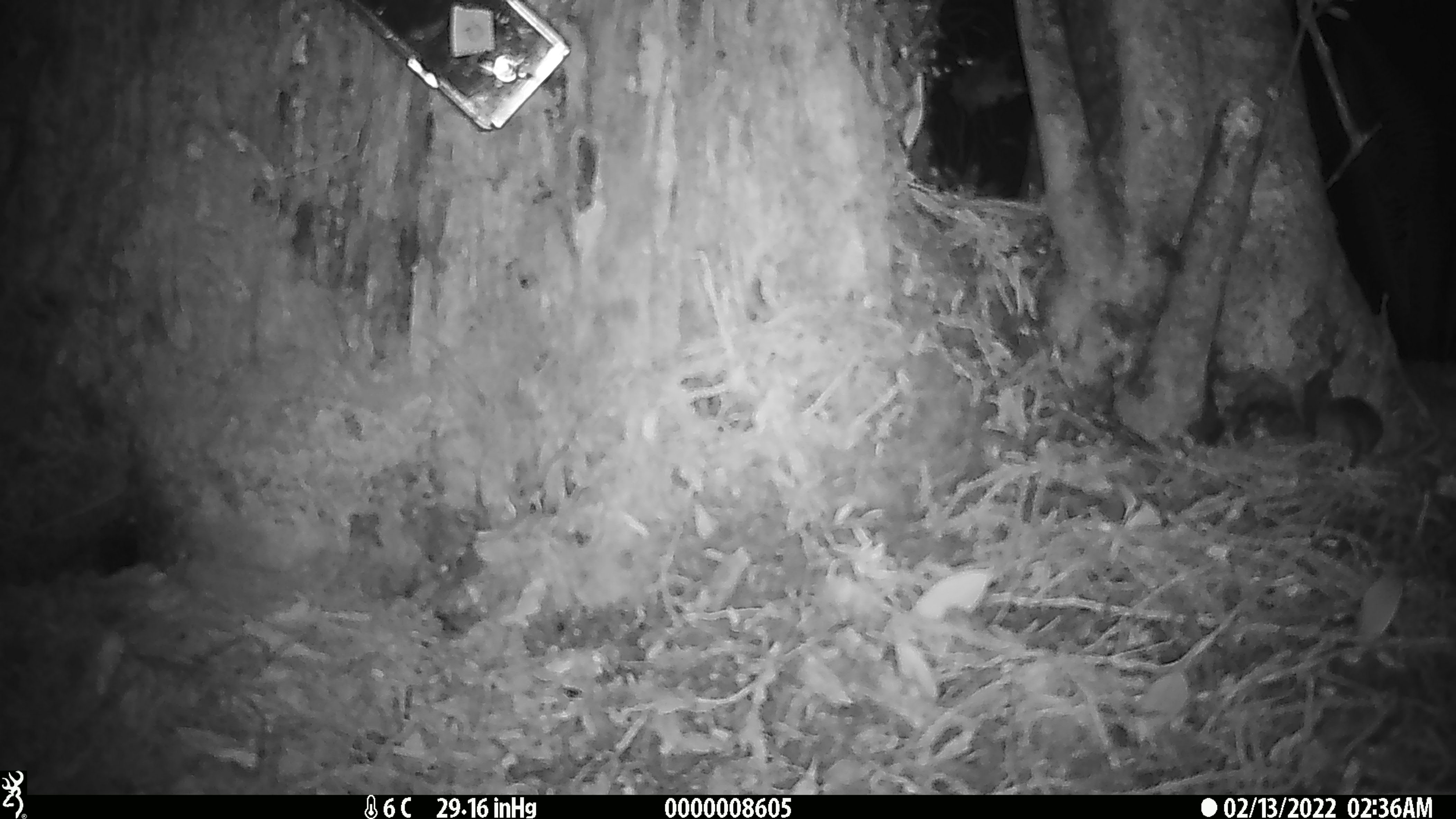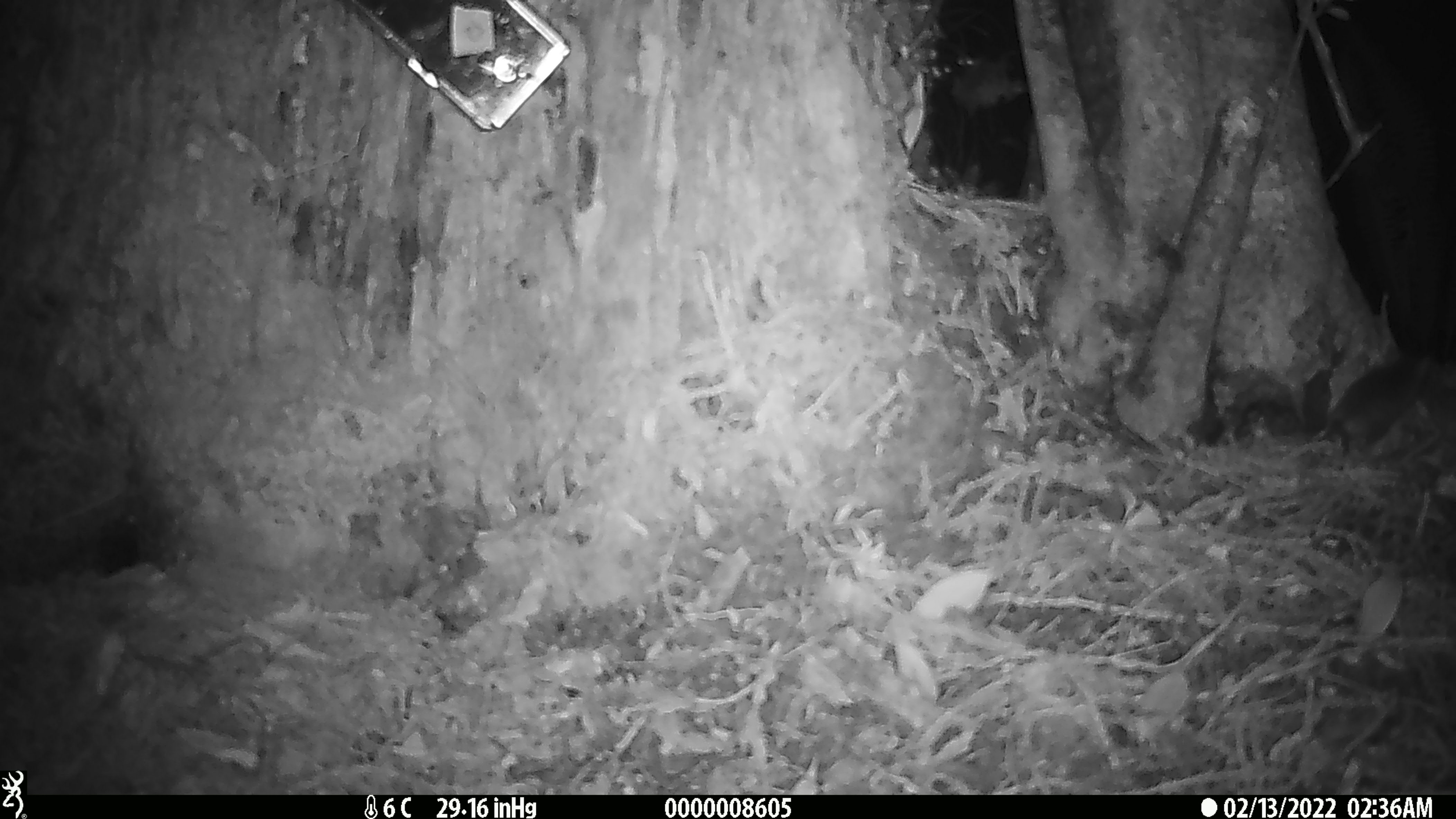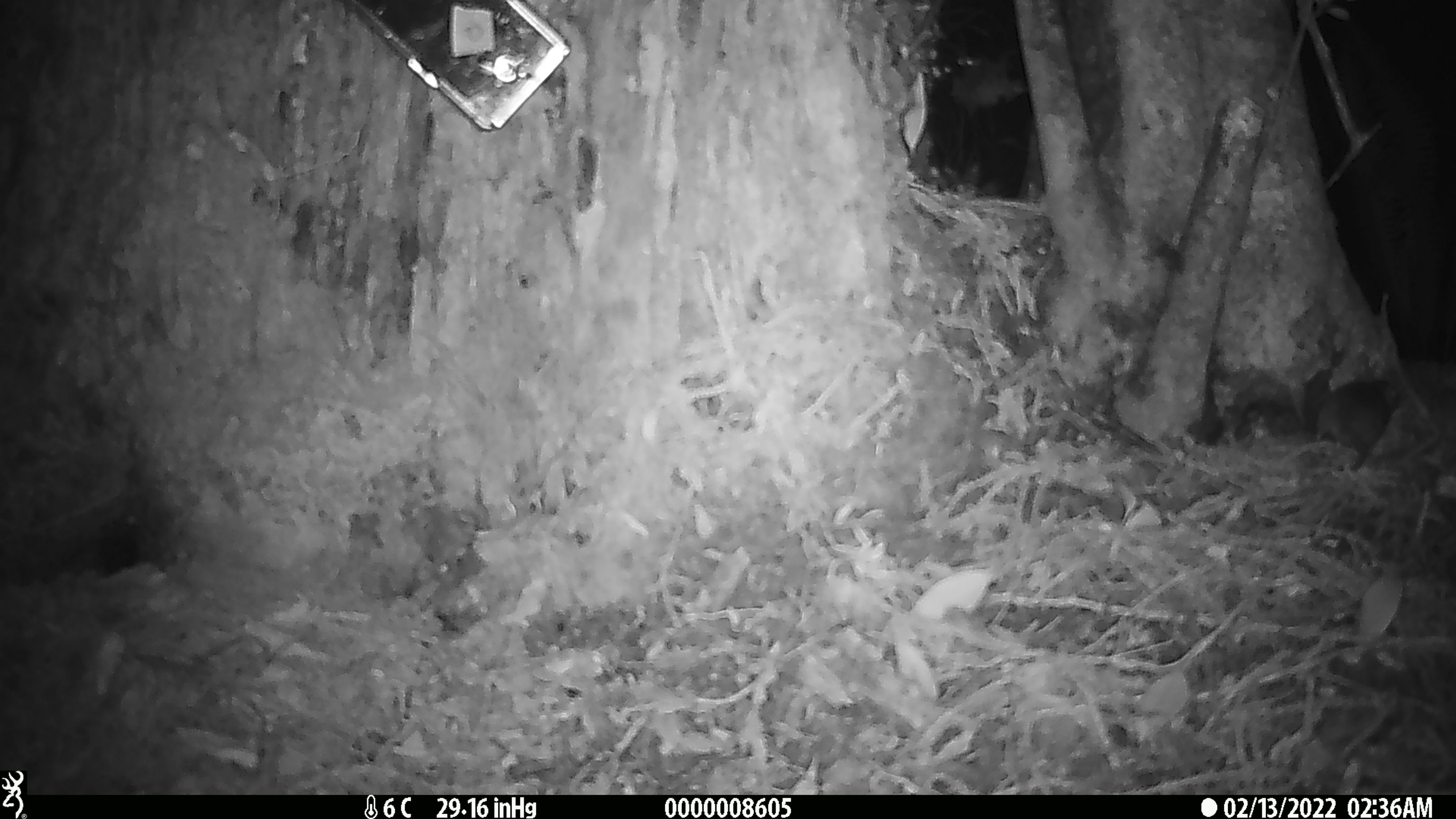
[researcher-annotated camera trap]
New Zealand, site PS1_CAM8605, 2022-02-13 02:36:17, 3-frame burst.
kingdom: Animalia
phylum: Chordata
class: Mammalia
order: Rodentia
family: Muridae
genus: Mus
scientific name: Mus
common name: mouse